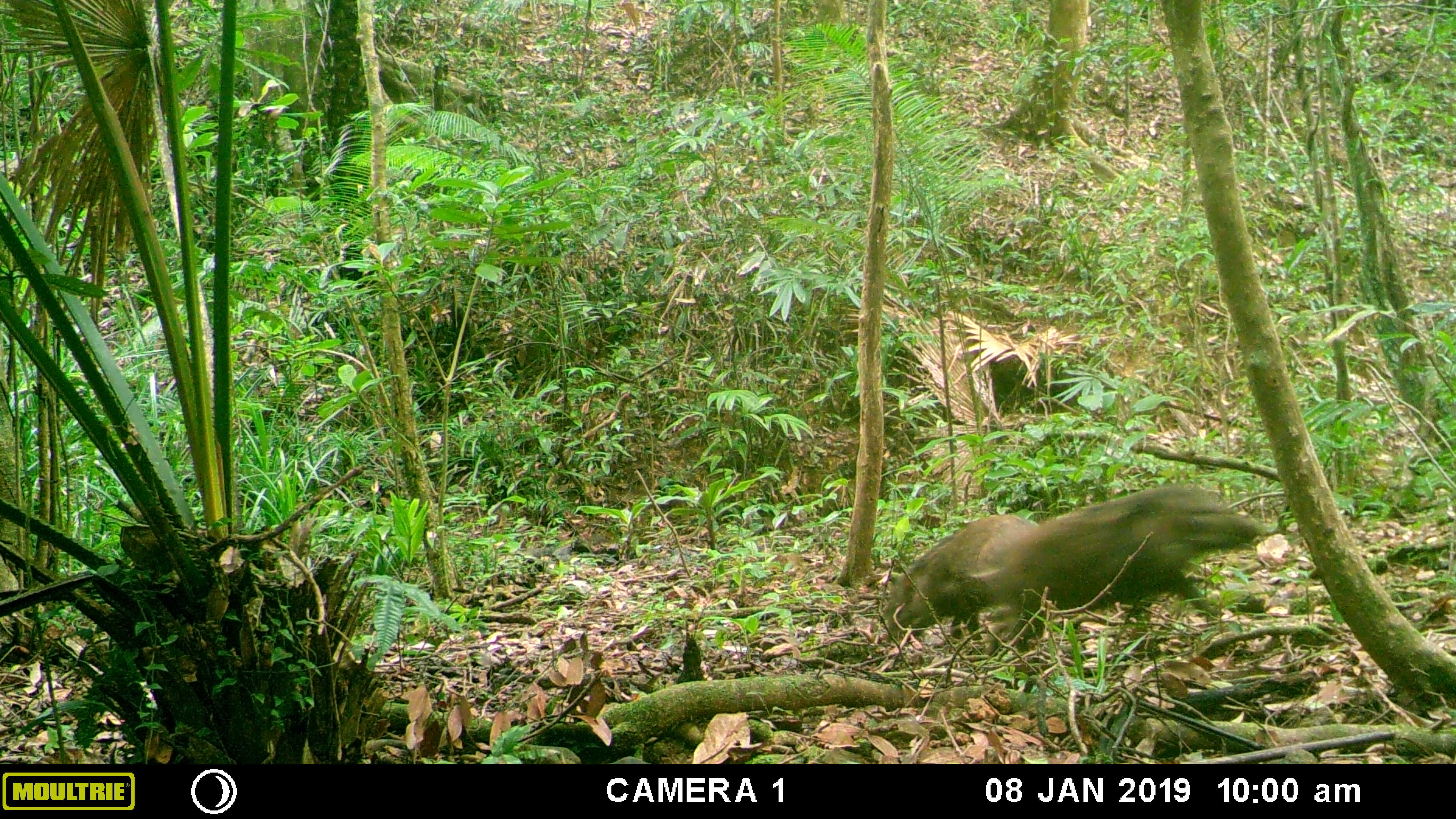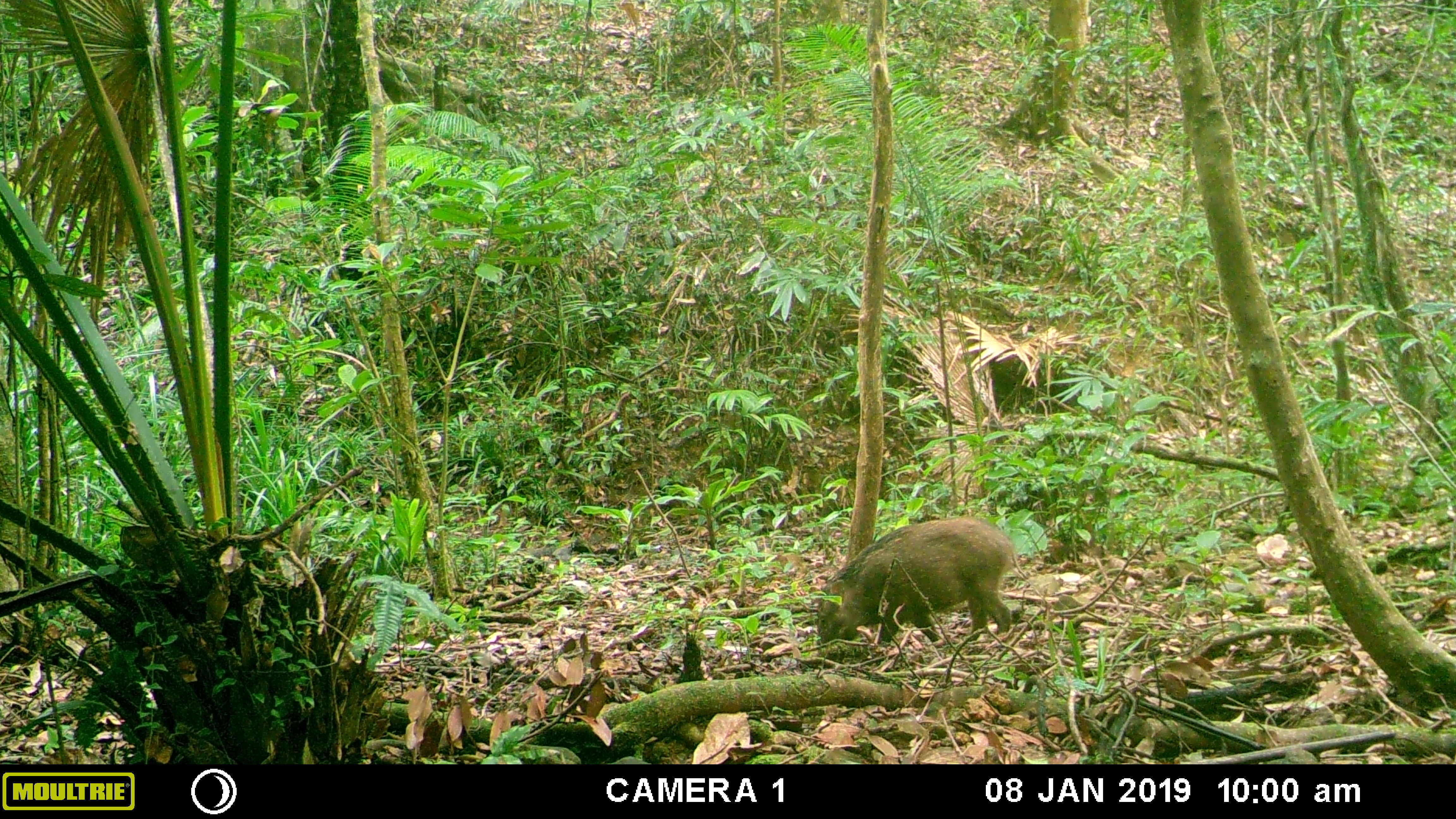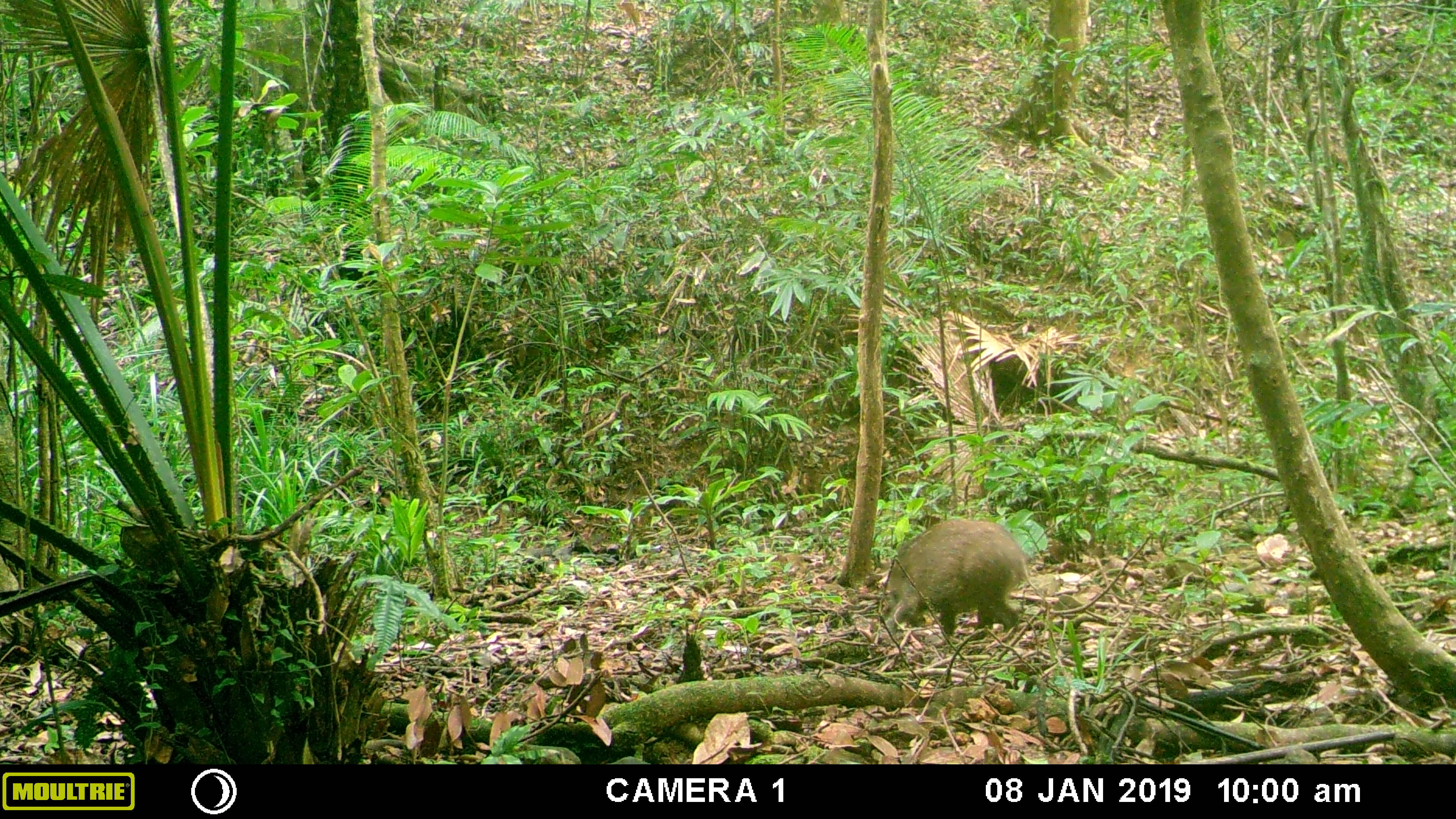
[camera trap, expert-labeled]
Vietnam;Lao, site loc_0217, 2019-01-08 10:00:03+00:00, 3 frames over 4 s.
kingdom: Animalia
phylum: Chordata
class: Mammalia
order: Artiodactyla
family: Suidae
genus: Sus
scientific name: Sus scrofa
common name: eurasian wild pig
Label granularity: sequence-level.